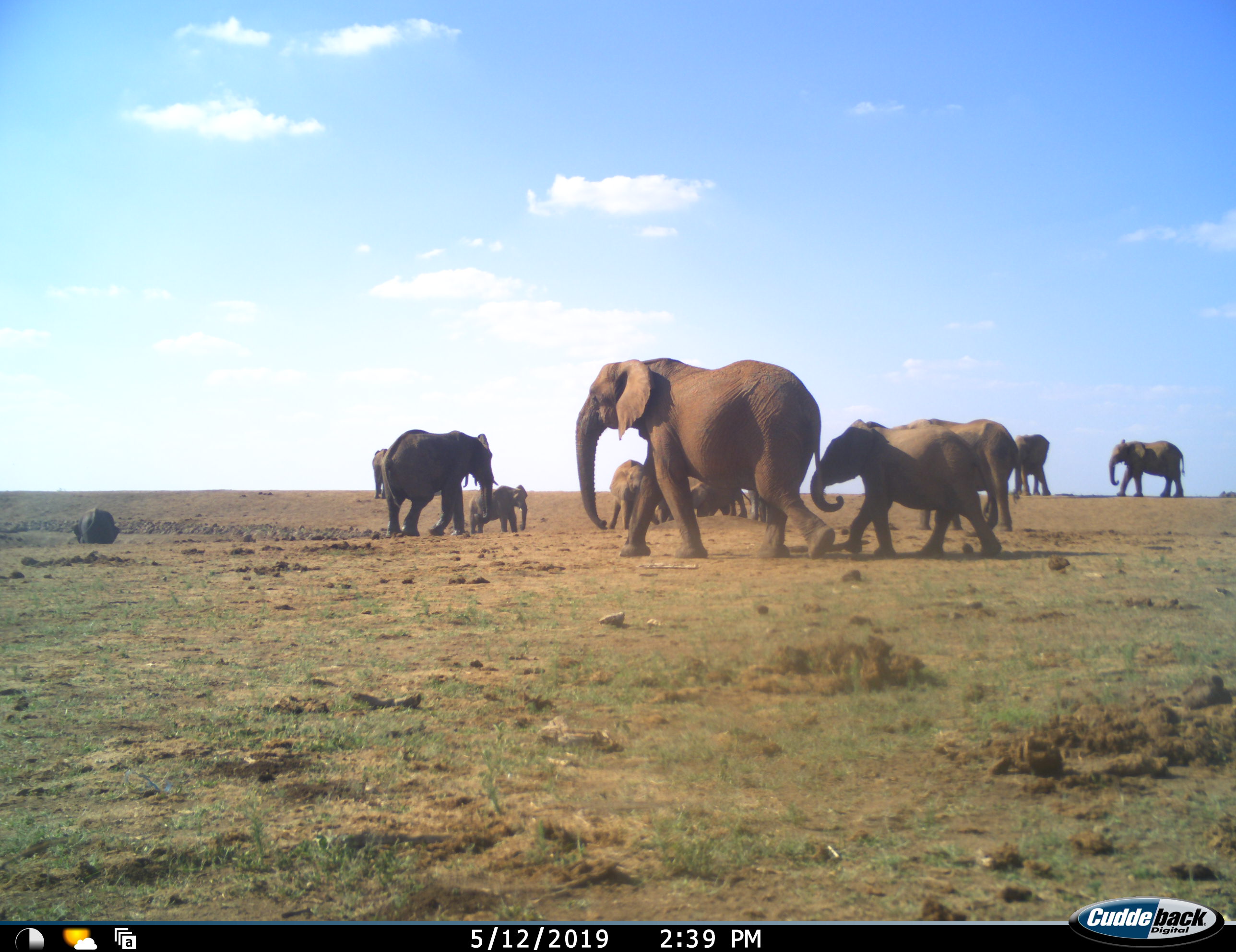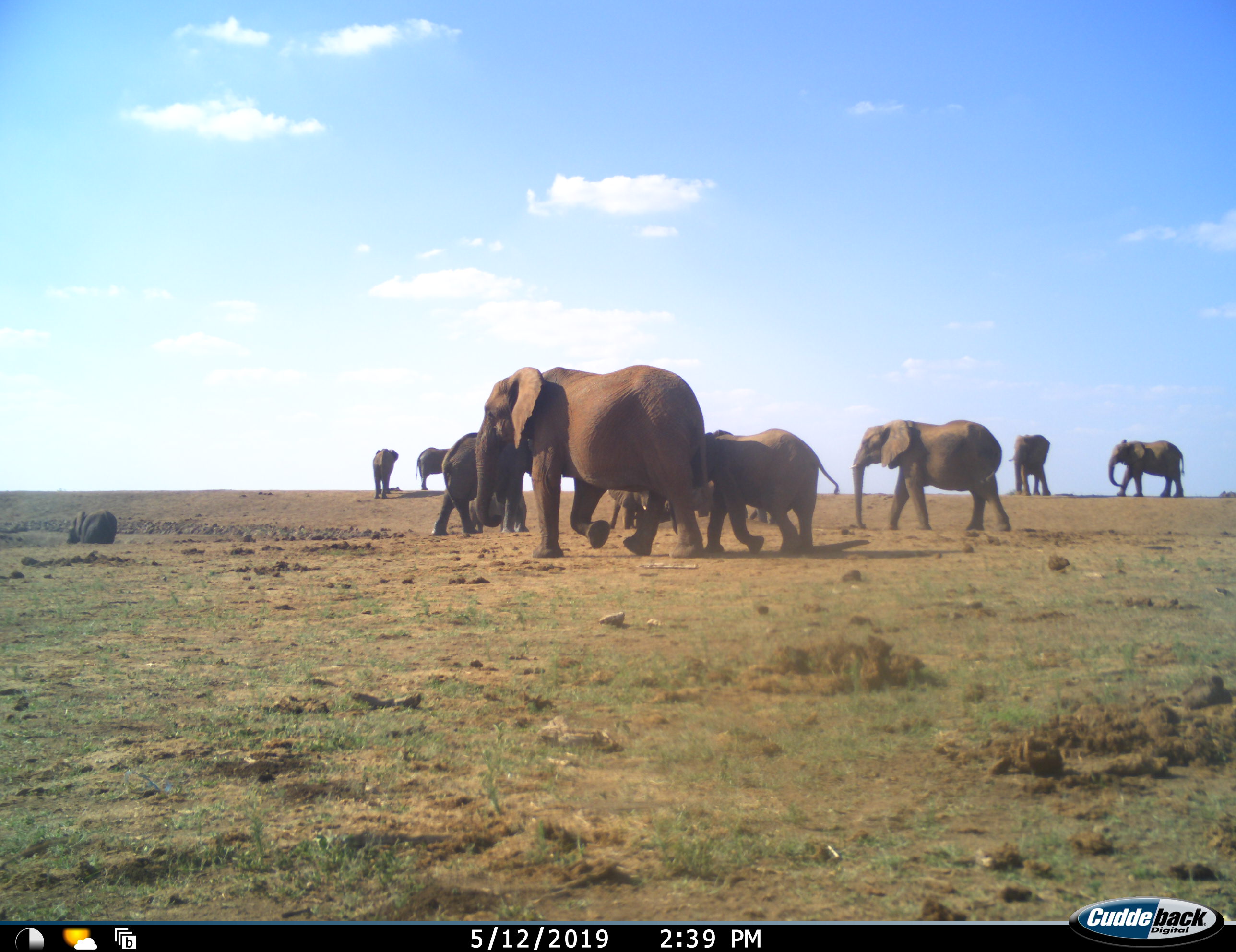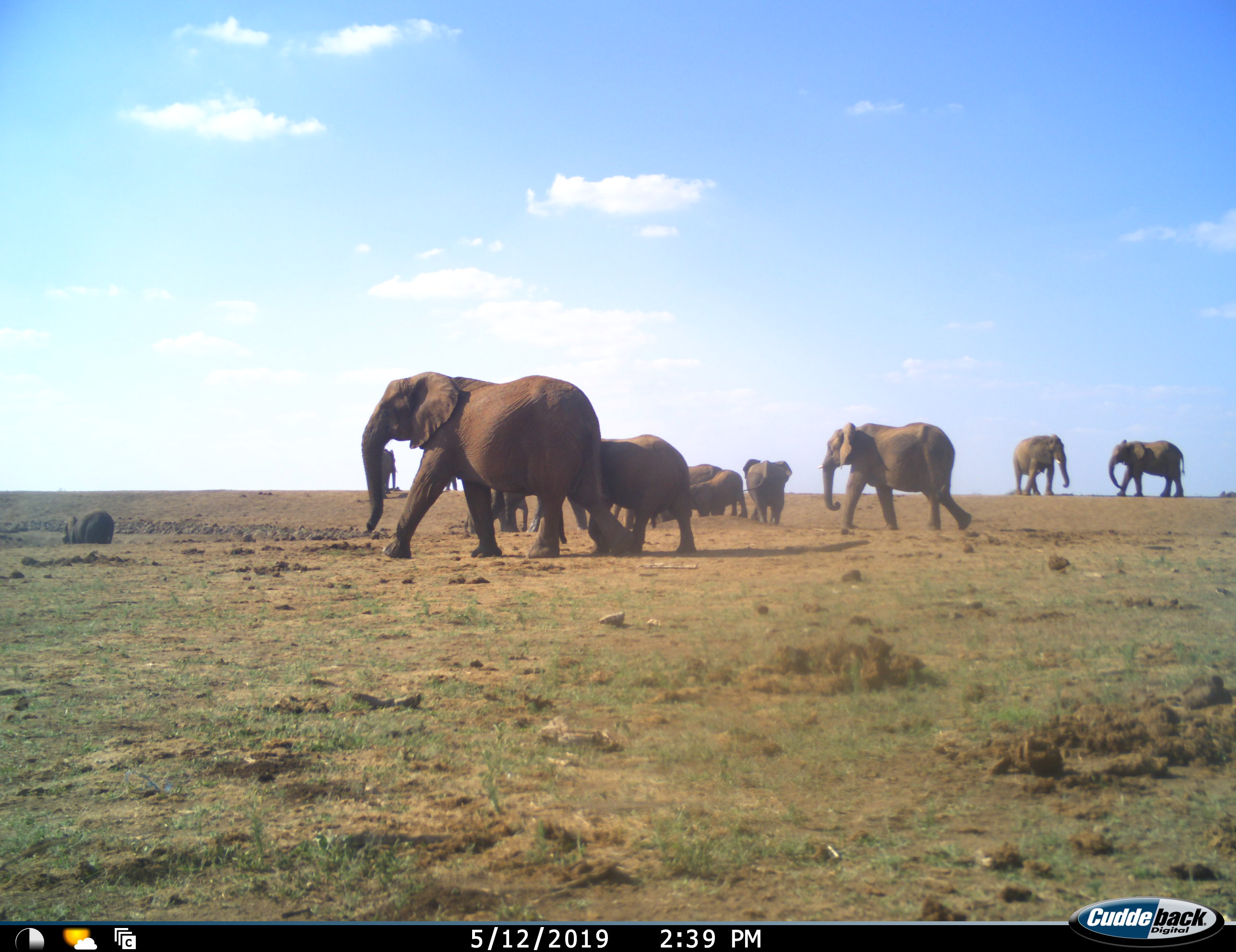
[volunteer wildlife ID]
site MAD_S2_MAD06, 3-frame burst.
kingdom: Animalia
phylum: Chordata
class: Mammalia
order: Proboscidea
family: Elephantidae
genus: Loxodonta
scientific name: Loxodonta africana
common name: african bush elephant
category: elephant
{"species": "elephant (african bush elephant) (Loxodonta africana)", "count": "11-50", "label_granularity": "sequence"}